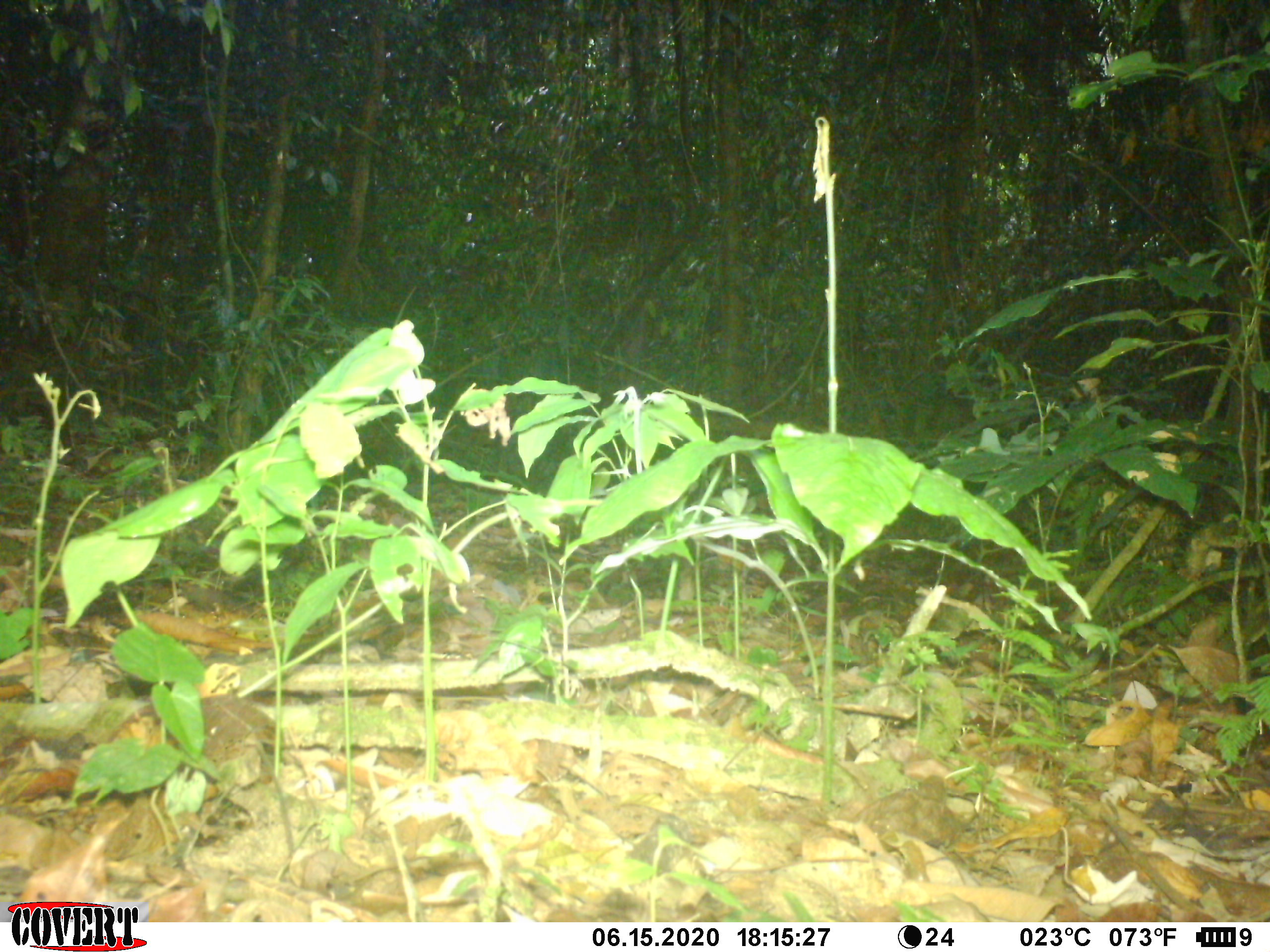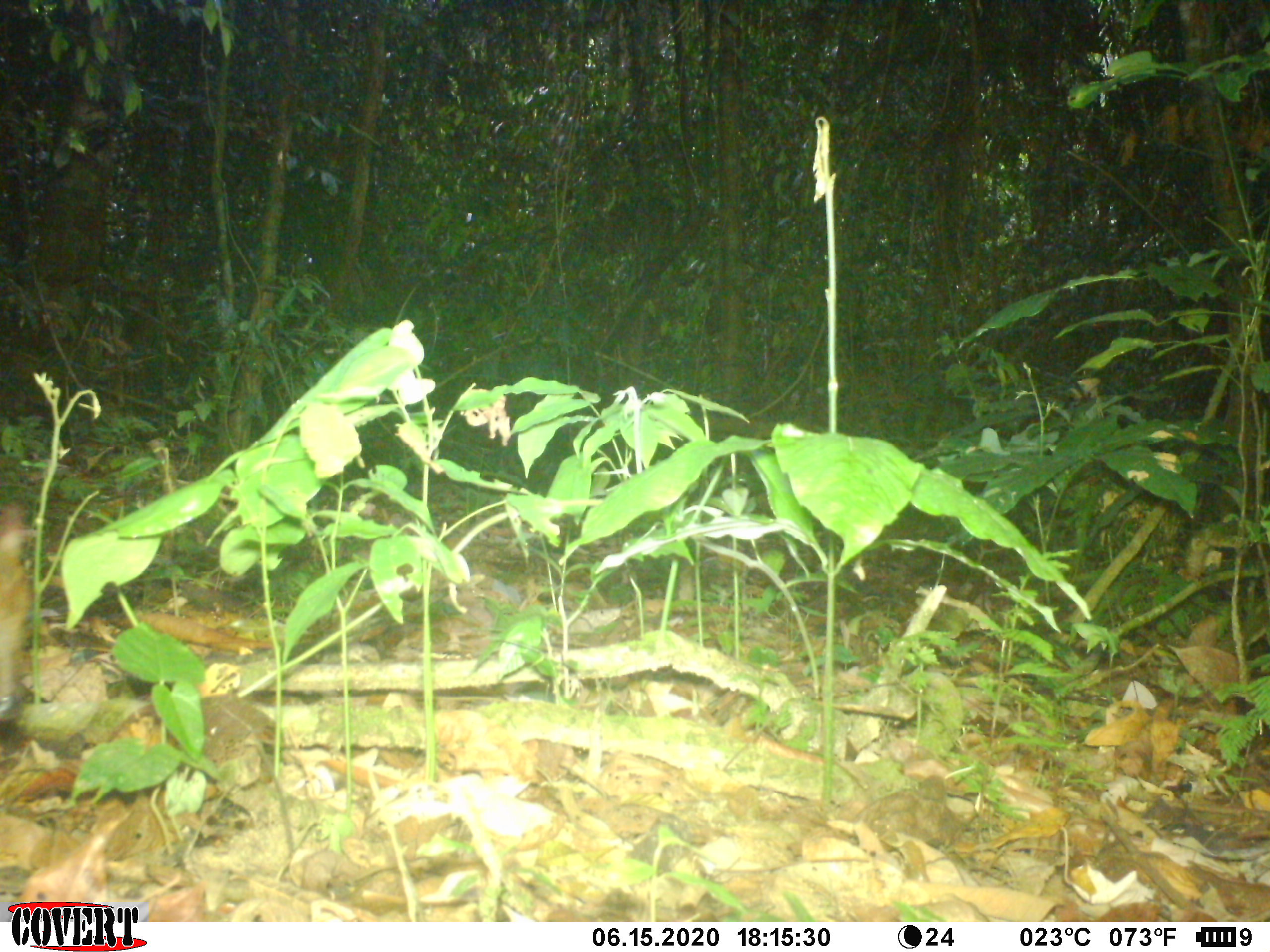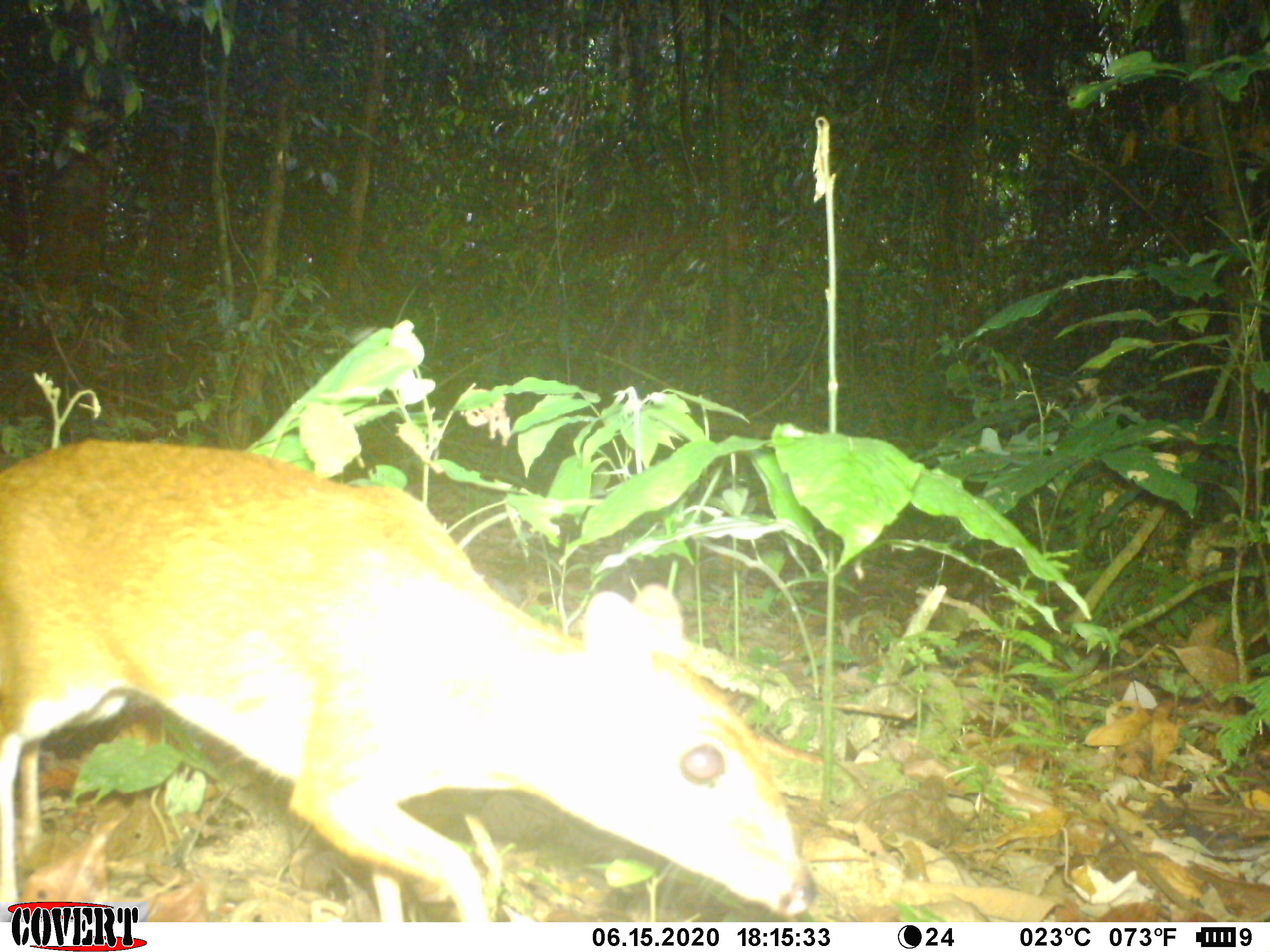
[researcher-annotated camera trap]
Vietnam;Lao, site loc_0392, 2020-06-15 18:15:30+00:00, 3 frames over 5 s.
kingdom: Animalia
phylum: Chordata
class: Mammalia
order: Artiodactyla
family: Tragulidae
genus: Moschiola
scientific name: Moschiola meminna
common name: chevrotain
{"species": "chevrotain (Moschiola meminna)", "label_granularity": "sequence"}